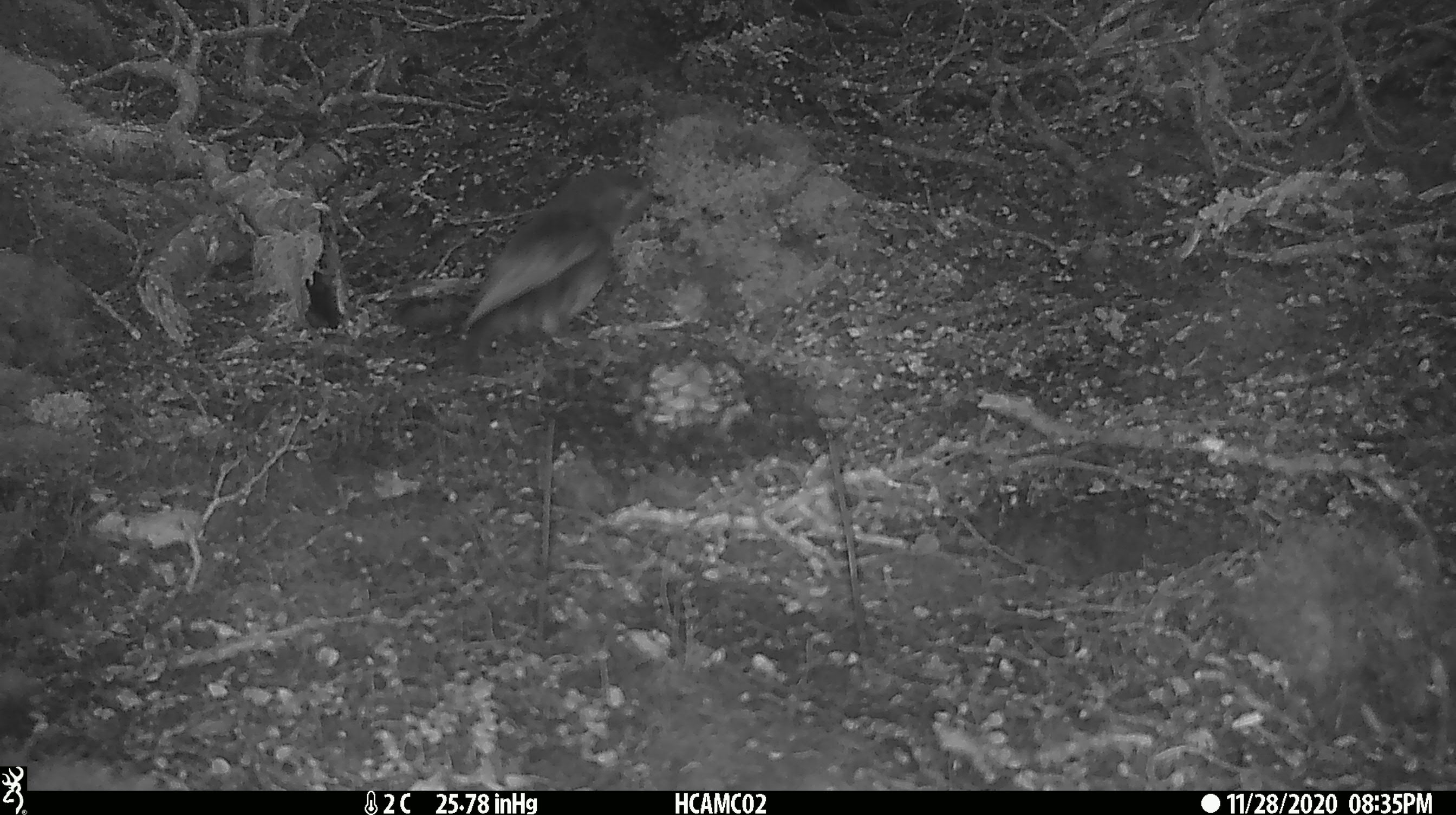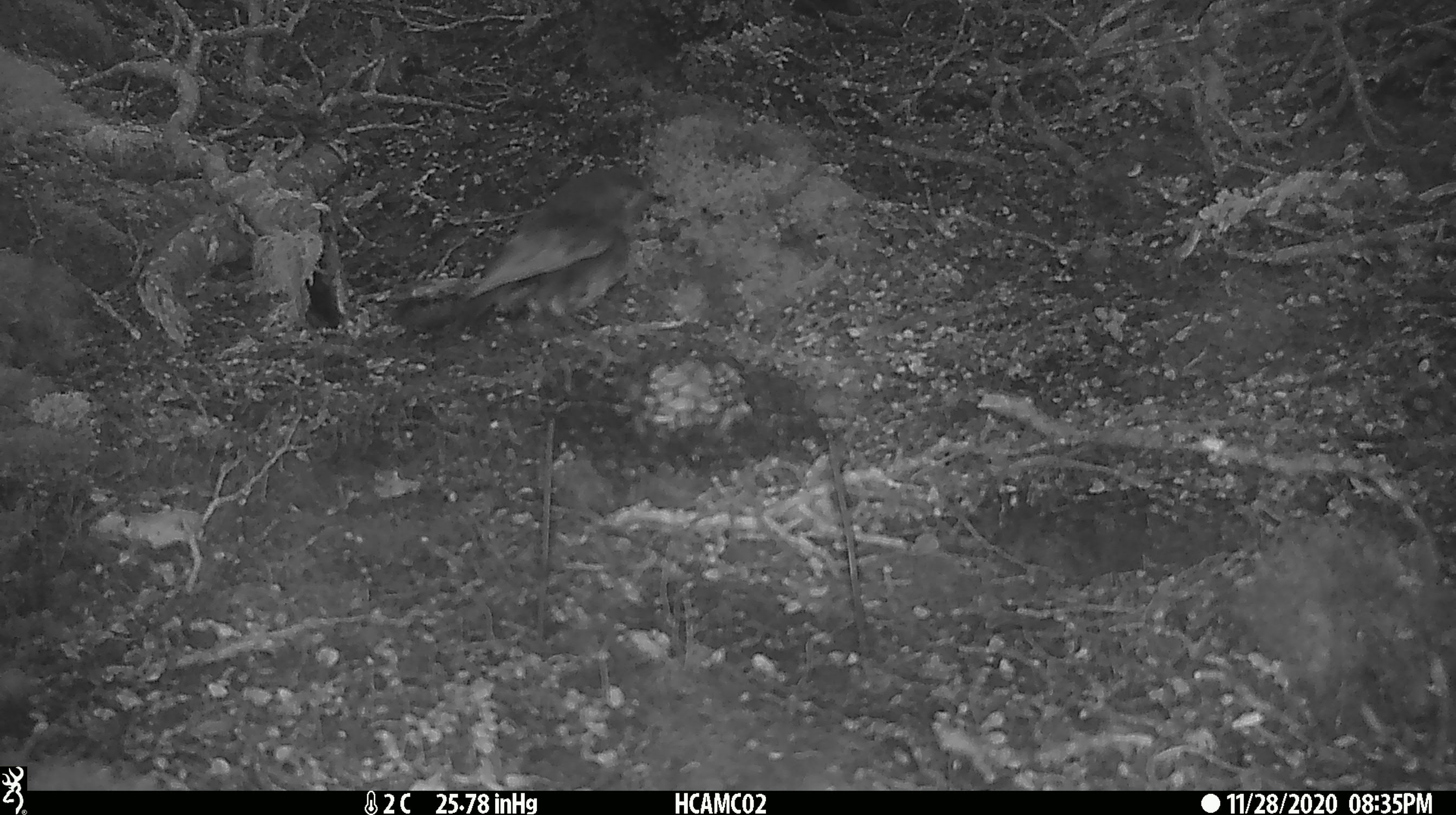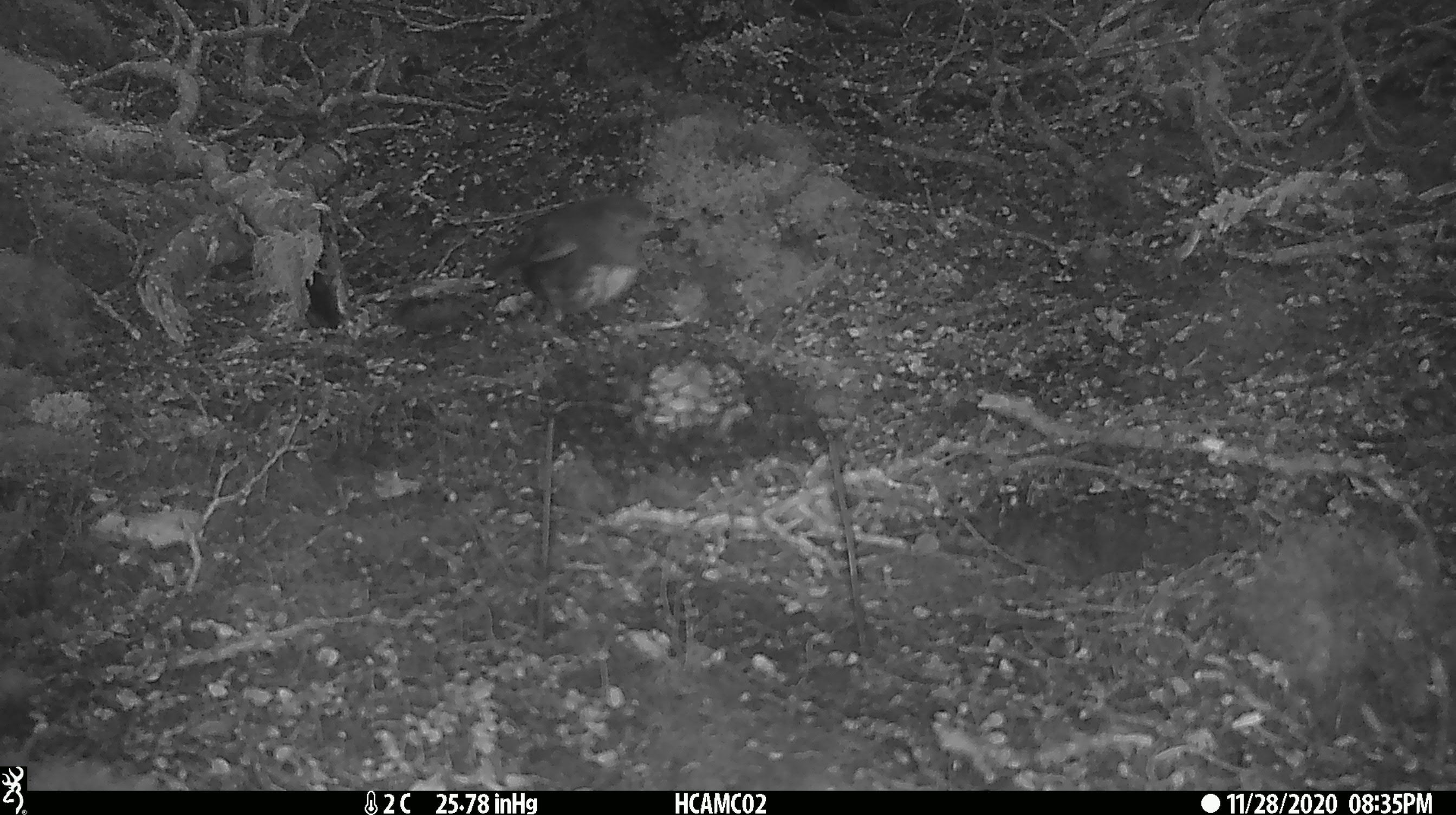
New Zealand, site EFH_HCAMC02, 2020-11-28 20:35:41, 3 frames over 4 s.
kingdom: Animalia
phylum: Chordata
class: Aves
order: Passeriformes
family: Petroicidae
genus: Petroica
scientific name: Petroica australis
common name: new zealand robin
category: robin